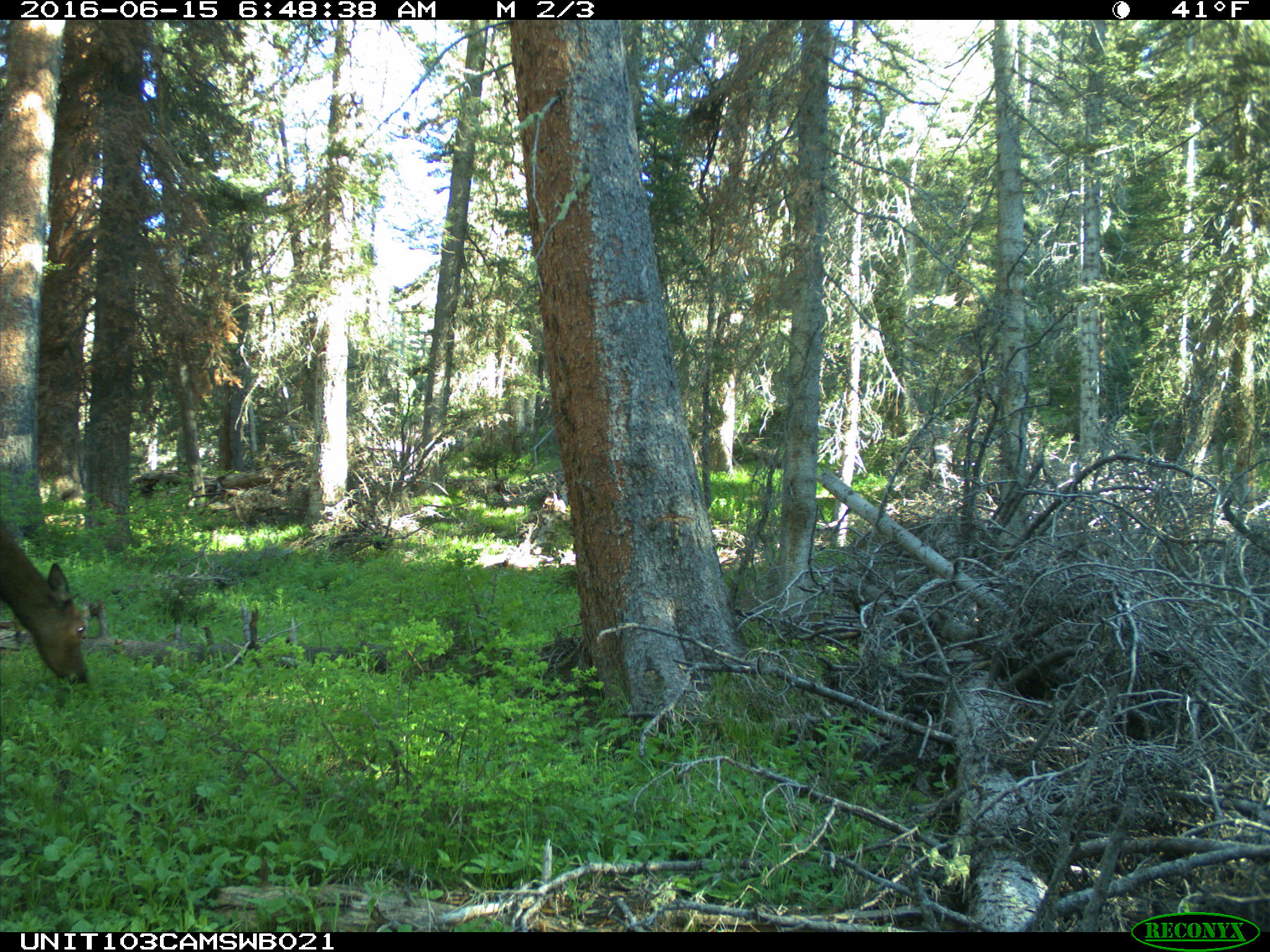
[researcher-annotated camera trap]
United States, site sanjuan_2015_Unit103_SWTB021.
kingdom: Animalia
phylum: Chordata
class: Mammalia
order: Artiodactyla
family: Cervidae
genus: Cervus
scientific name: Cervus elaphus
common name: red deer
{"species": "Cervus elaphus (red deer)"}